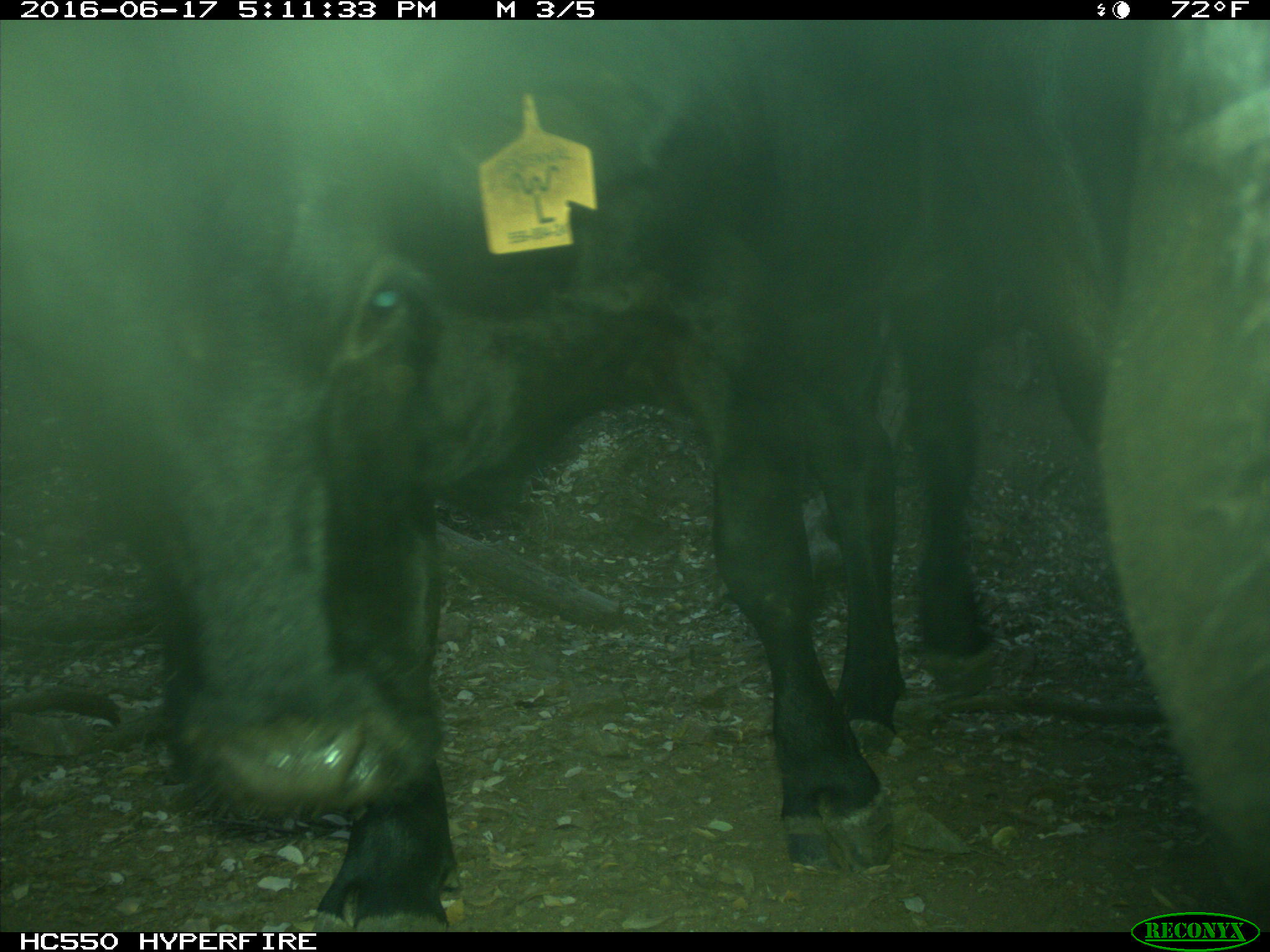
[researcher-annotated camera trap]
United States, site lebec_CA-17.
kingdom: Animalia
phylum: Chordata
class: Mammalia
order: Artiodactyla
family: Bovidae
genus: Bos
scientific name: Bos taurus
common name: domestic cow